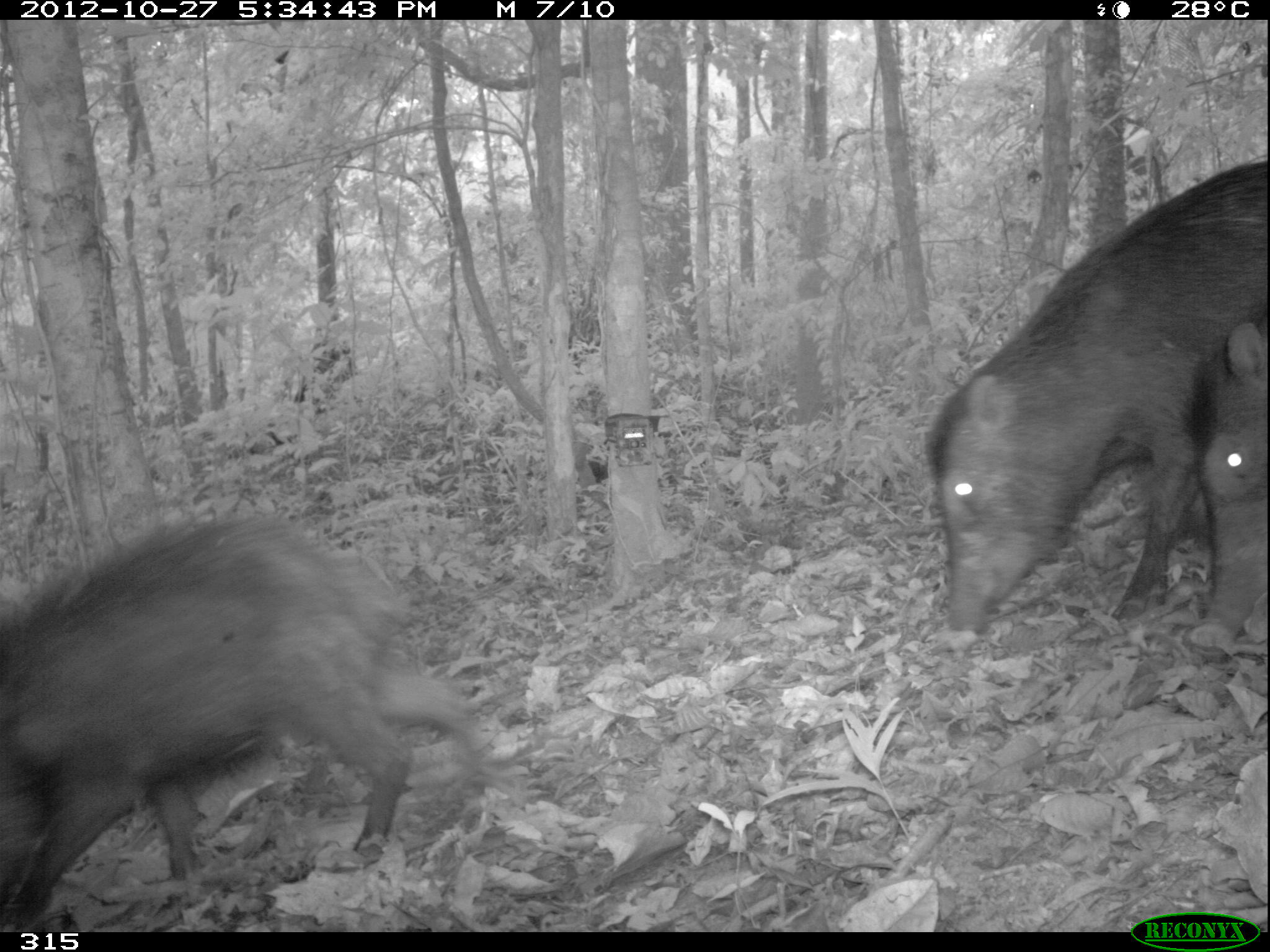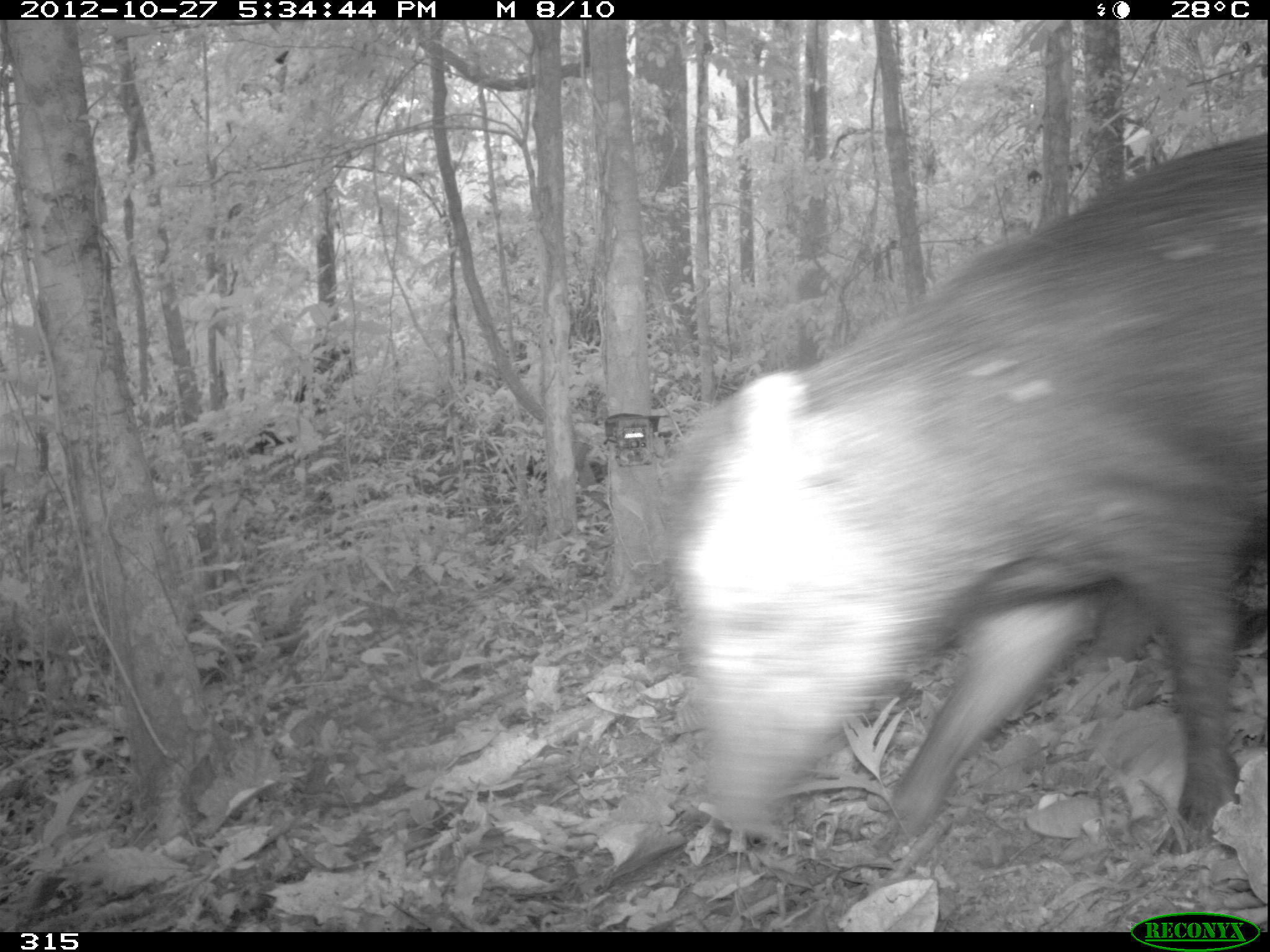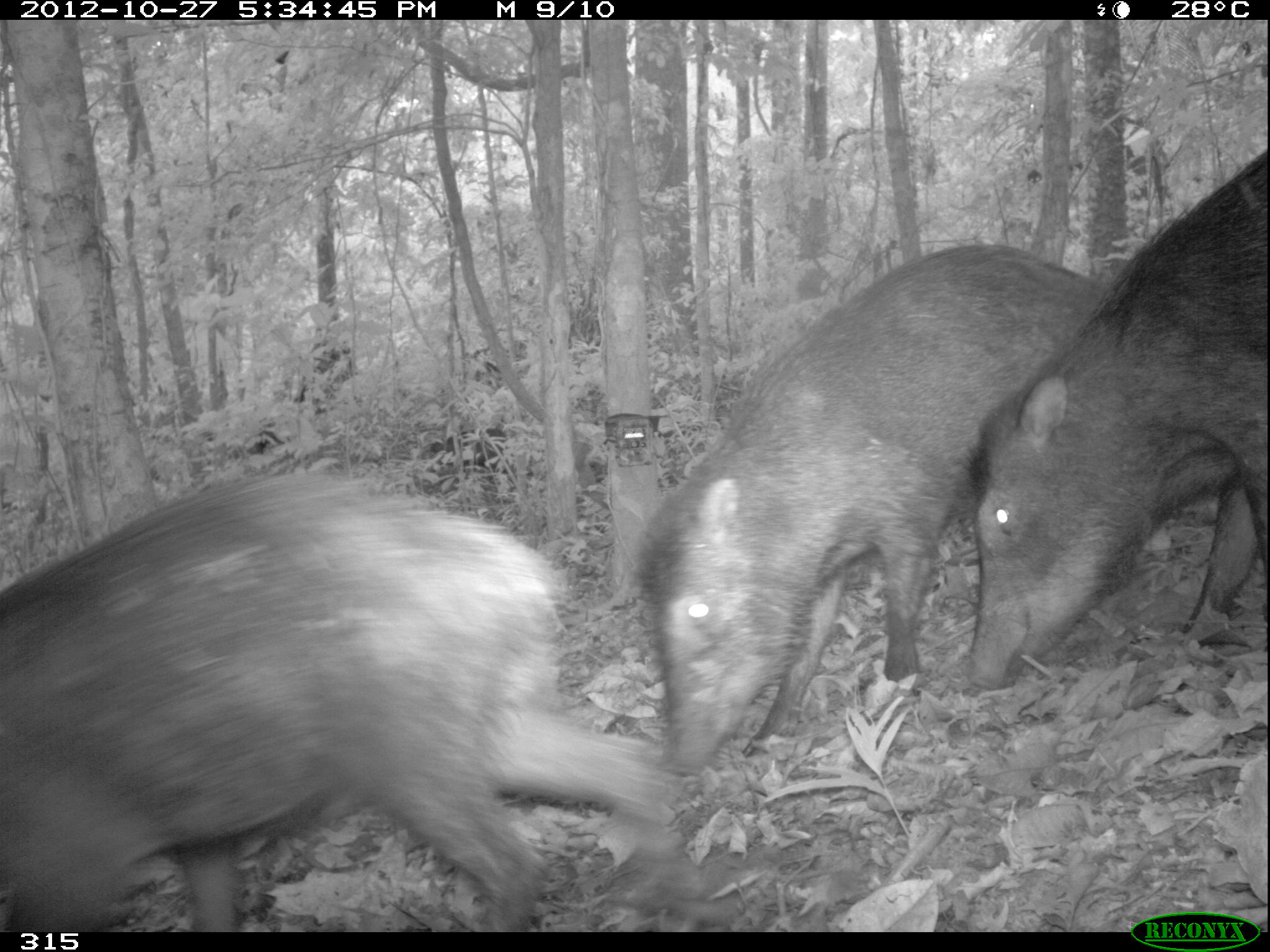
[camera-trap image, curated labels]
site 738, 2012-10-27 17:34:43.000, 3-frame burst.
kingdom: Animalia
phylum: Chordata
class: Mammalia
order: Artiodactyla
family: Tayassuidae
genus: Tayassu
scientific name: Tayassu pecari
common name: white-lipped peccary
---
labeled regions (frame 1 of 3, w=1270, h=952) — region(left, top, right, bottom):
tayassu pecari: region(0, 509, 499, 931); region(921, 153, 1265, 639); region(1181, 319, 1269, 660)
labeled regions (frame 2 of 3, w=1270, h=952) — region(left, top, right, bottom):
tayassu pecari: region(664, 130, 1269, 862)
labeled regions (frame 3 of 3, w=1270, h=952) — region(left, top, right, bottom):
tayassu pecari: region(607, 244, 1152, 788); region(0, 490, 665, 934); region(962, 140, 1268, 691)